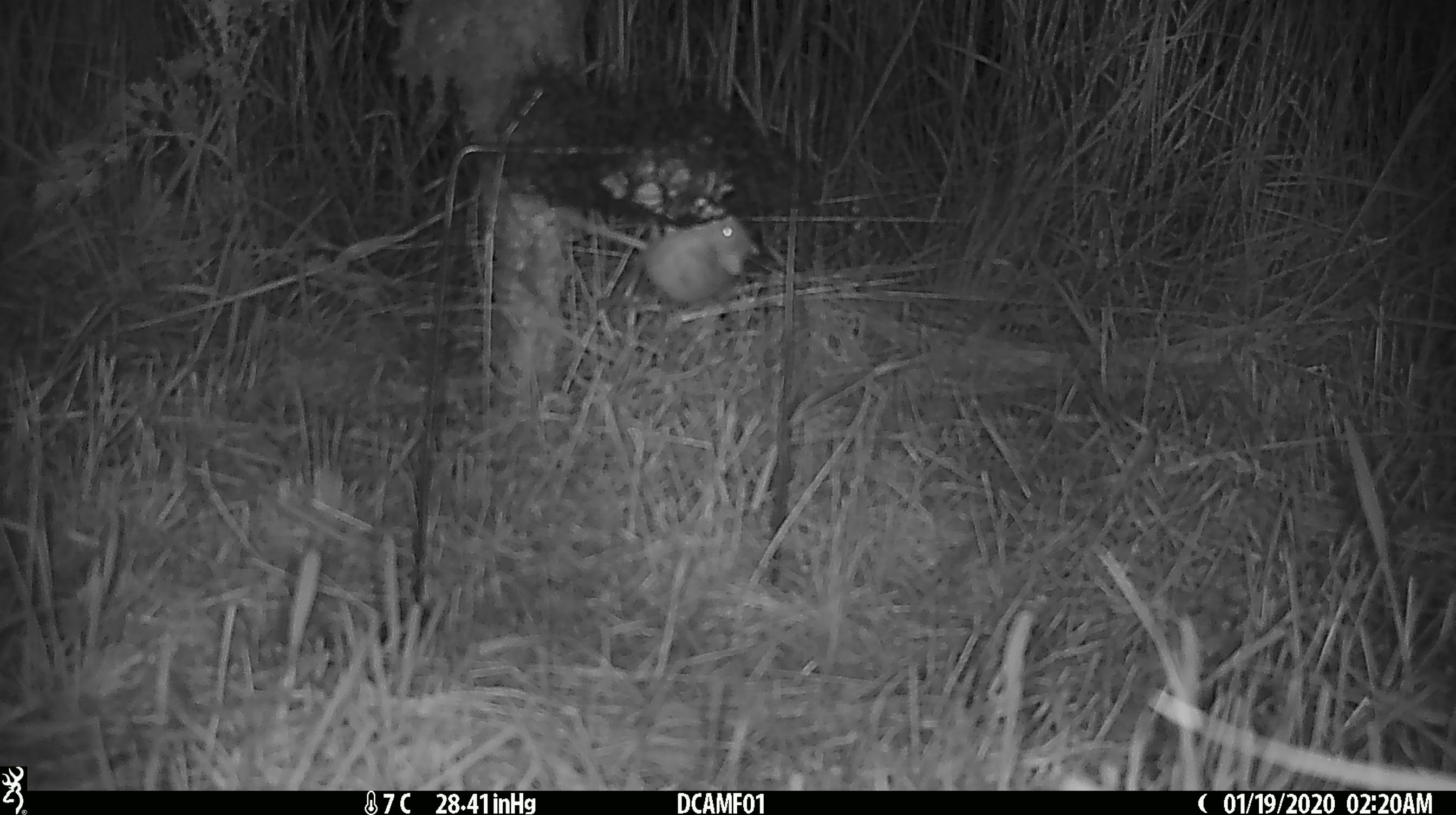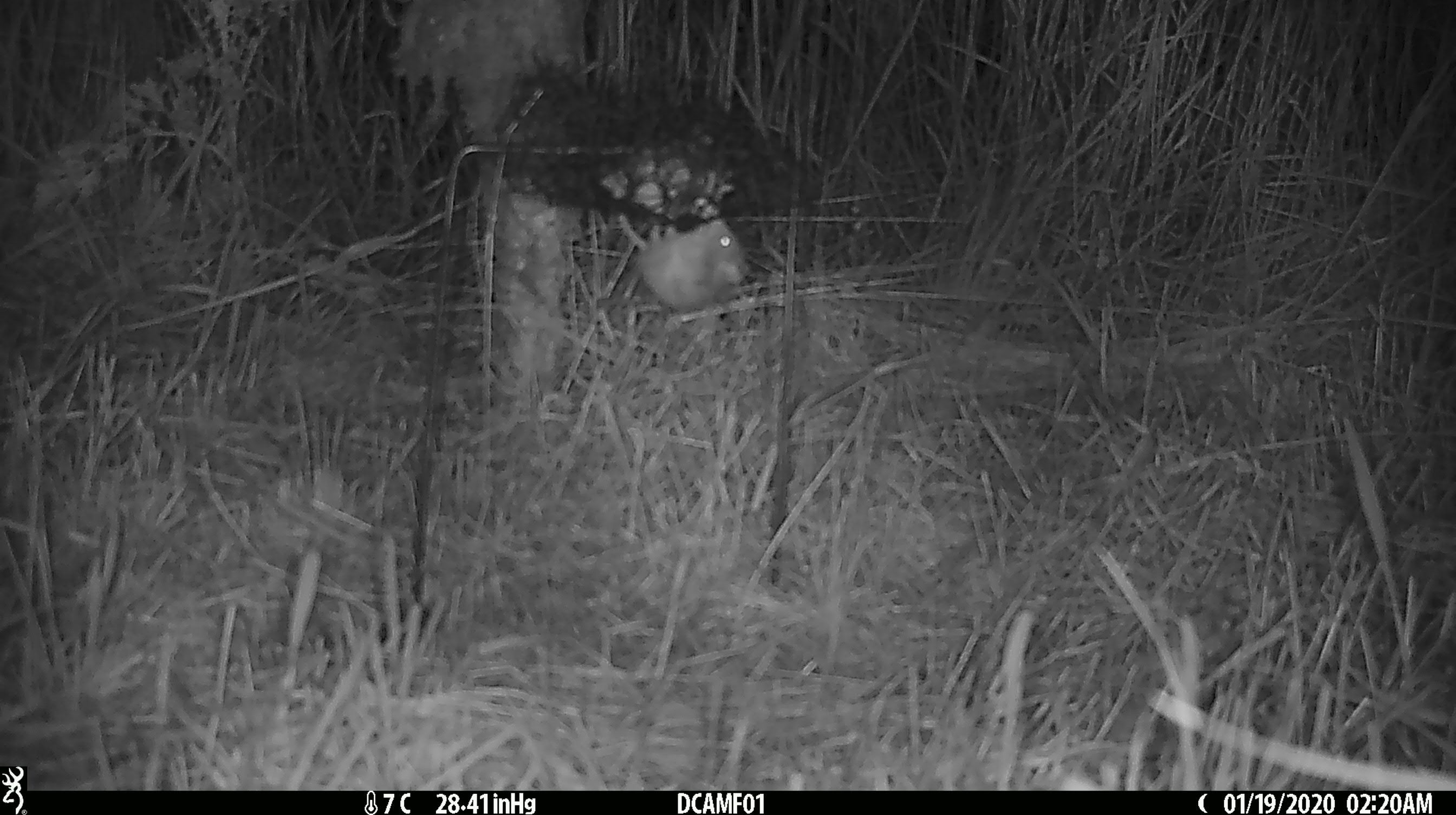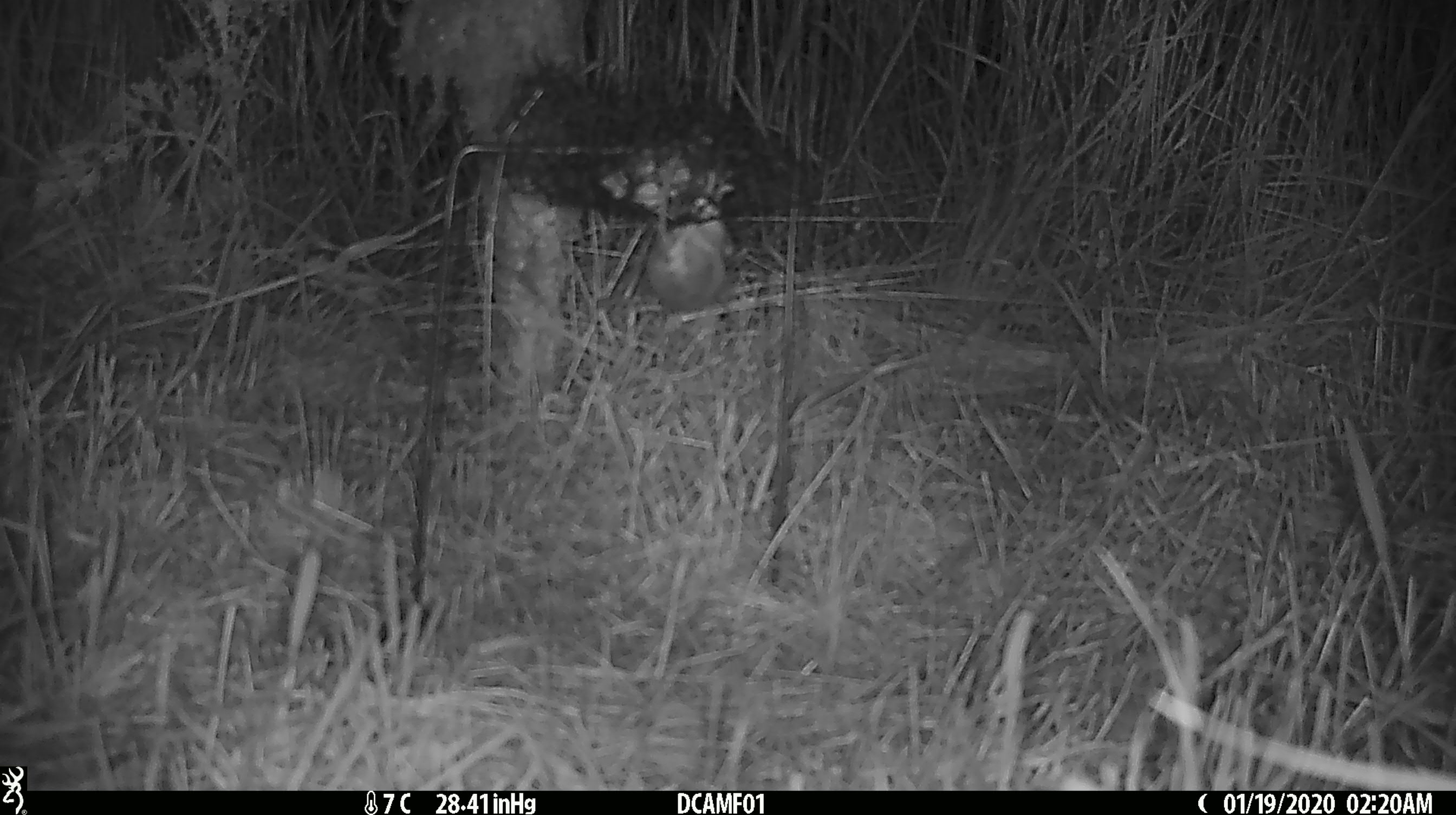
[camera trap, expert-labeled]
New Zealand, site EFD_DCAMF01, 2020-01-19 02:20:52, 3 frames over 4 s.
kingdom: Animalia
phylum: Chordata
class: Mammalia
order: Rodentia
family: Muridae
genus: Mus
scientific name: Mus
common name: mouse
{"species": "mouse (Mus)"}